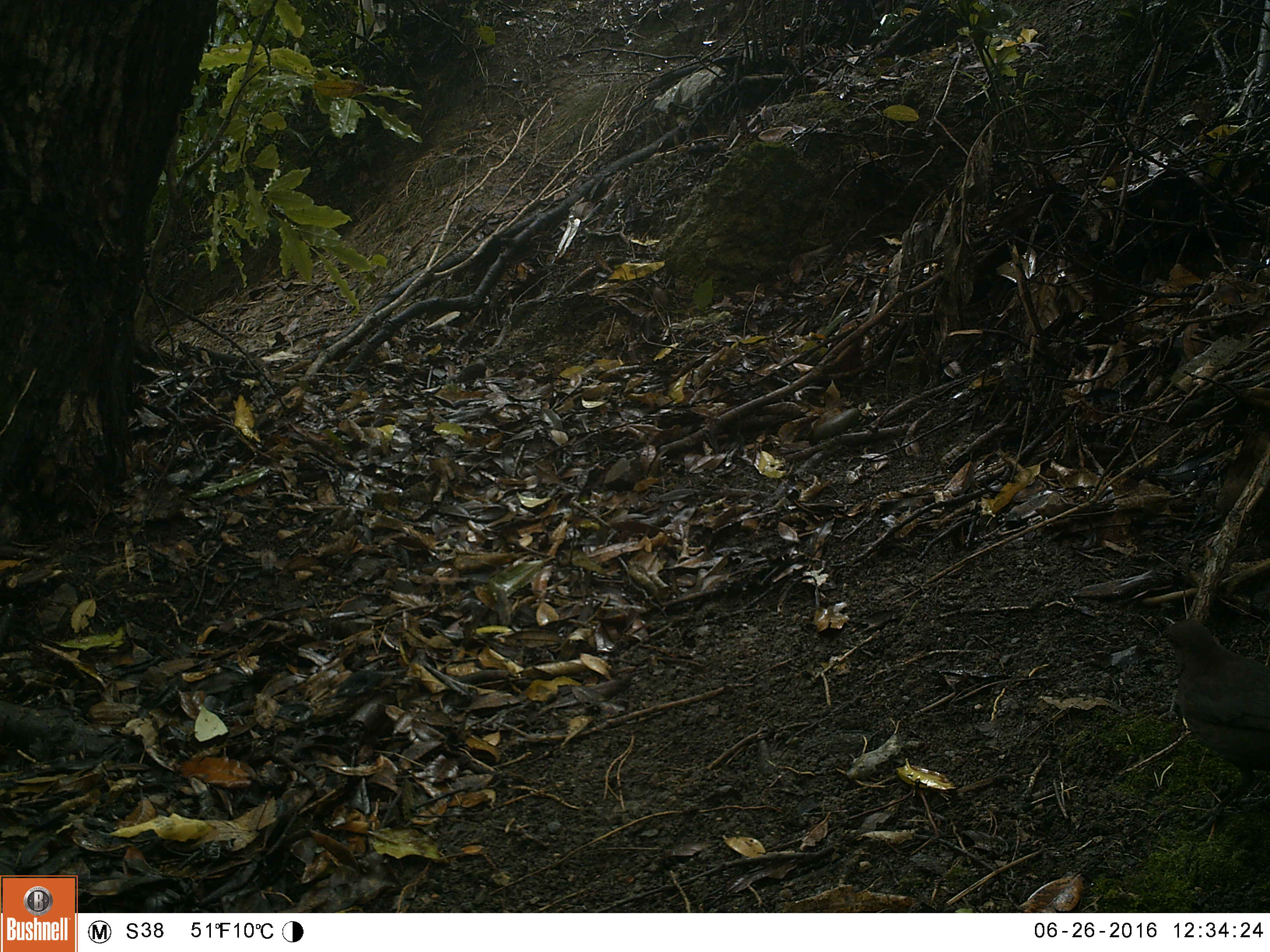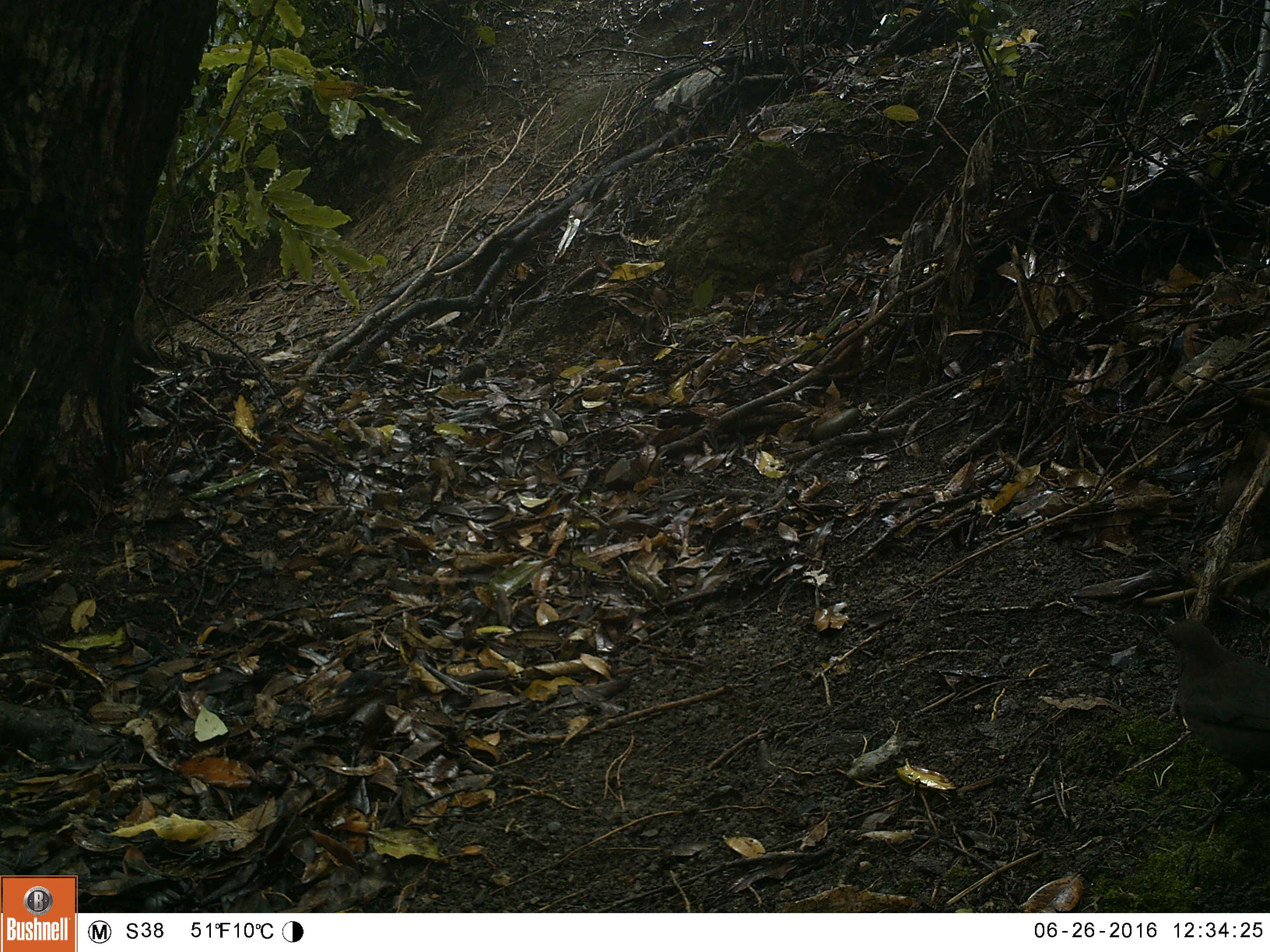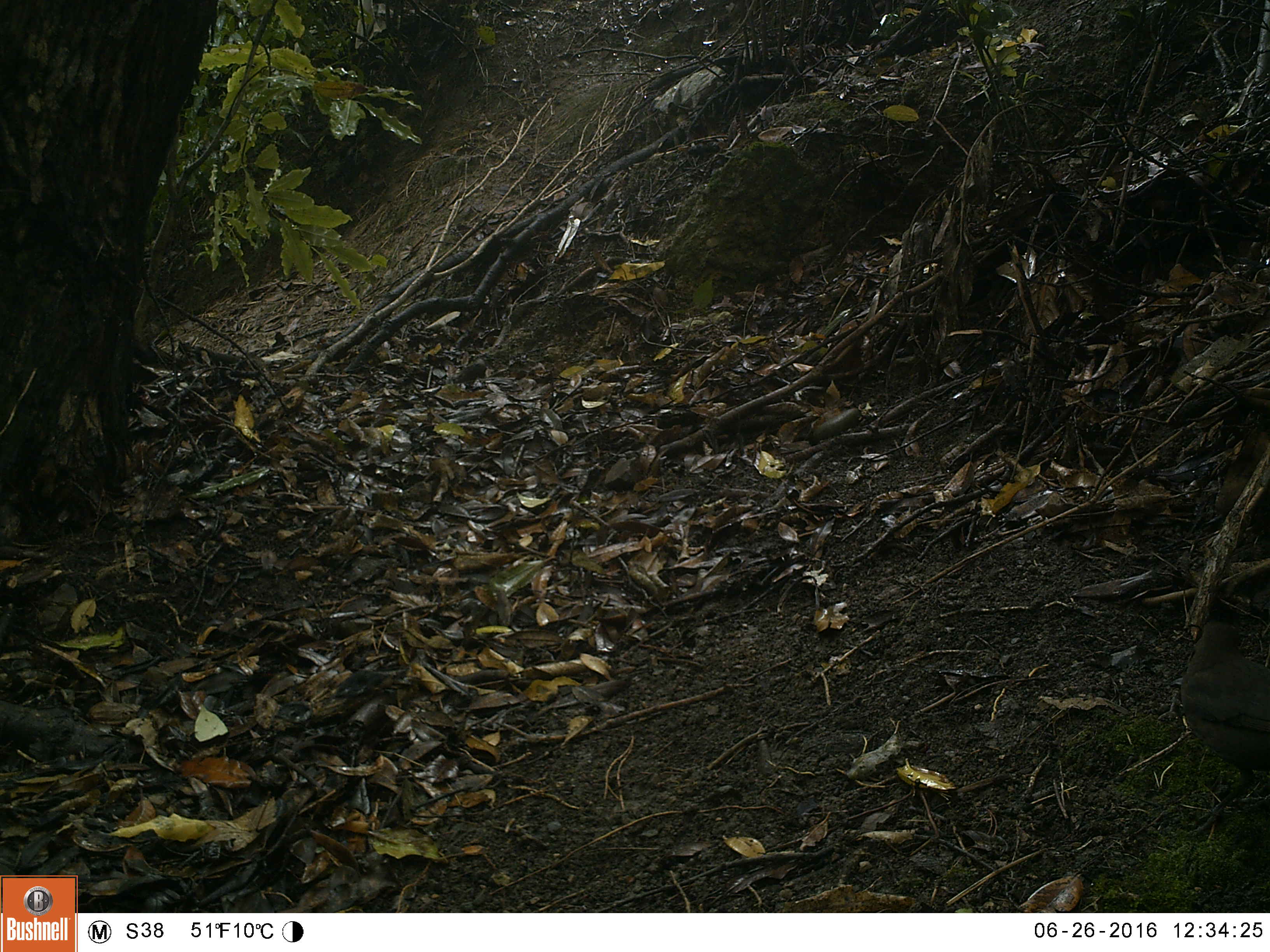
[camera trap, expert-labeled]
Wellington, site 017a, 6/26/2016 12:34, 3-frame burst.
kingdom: Animalia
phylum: Chordata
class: Aves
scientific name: Aves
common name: bird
Bird (Aves).